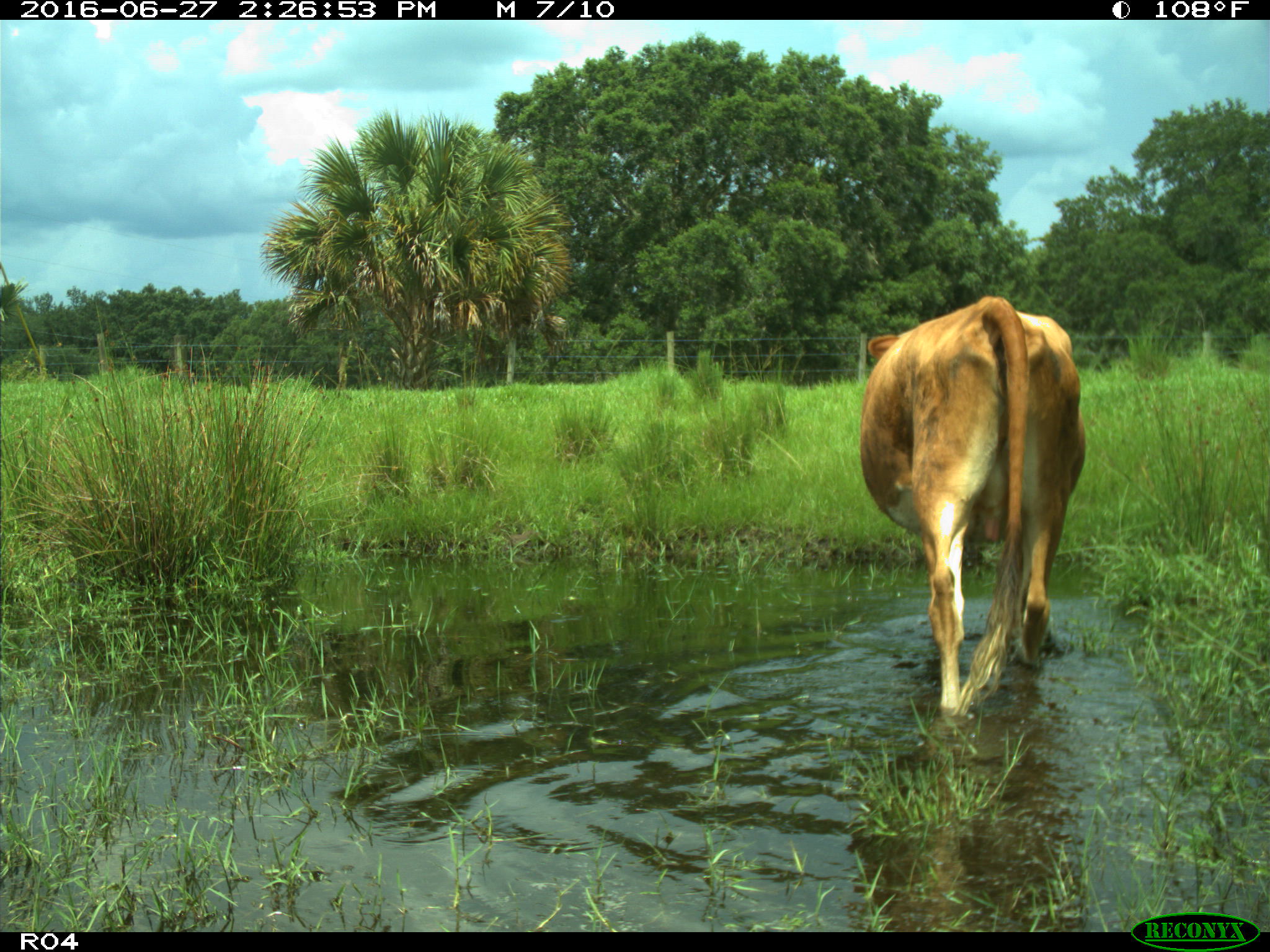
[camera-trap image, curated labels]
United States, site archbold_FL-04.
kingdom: Animalia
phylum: Chordata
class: Mammalia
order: Artiodactyla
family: Bovidae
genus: Bos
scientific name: Bos taurus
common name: domestic cow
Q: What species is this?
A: Bos taurus (domestic cow).